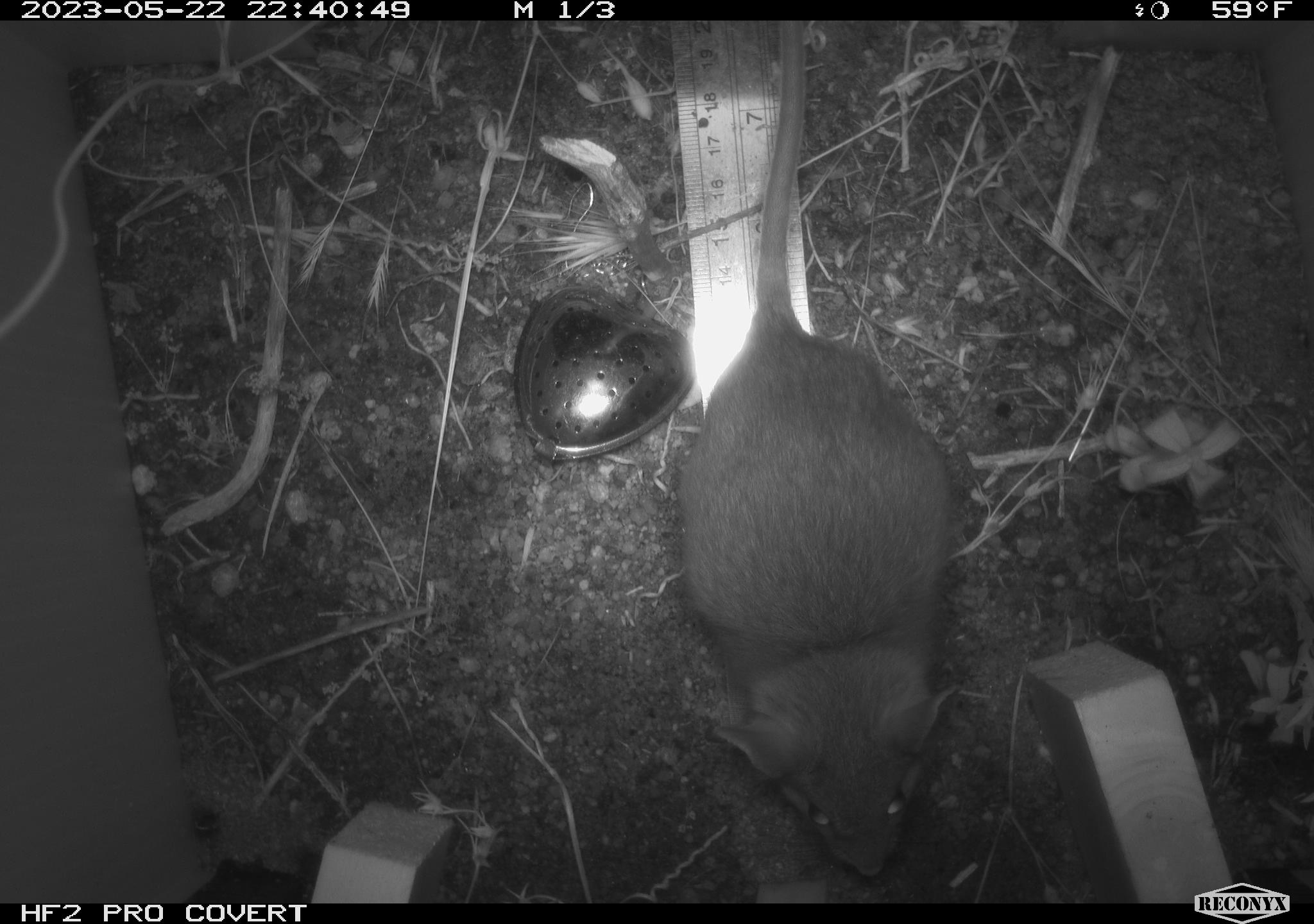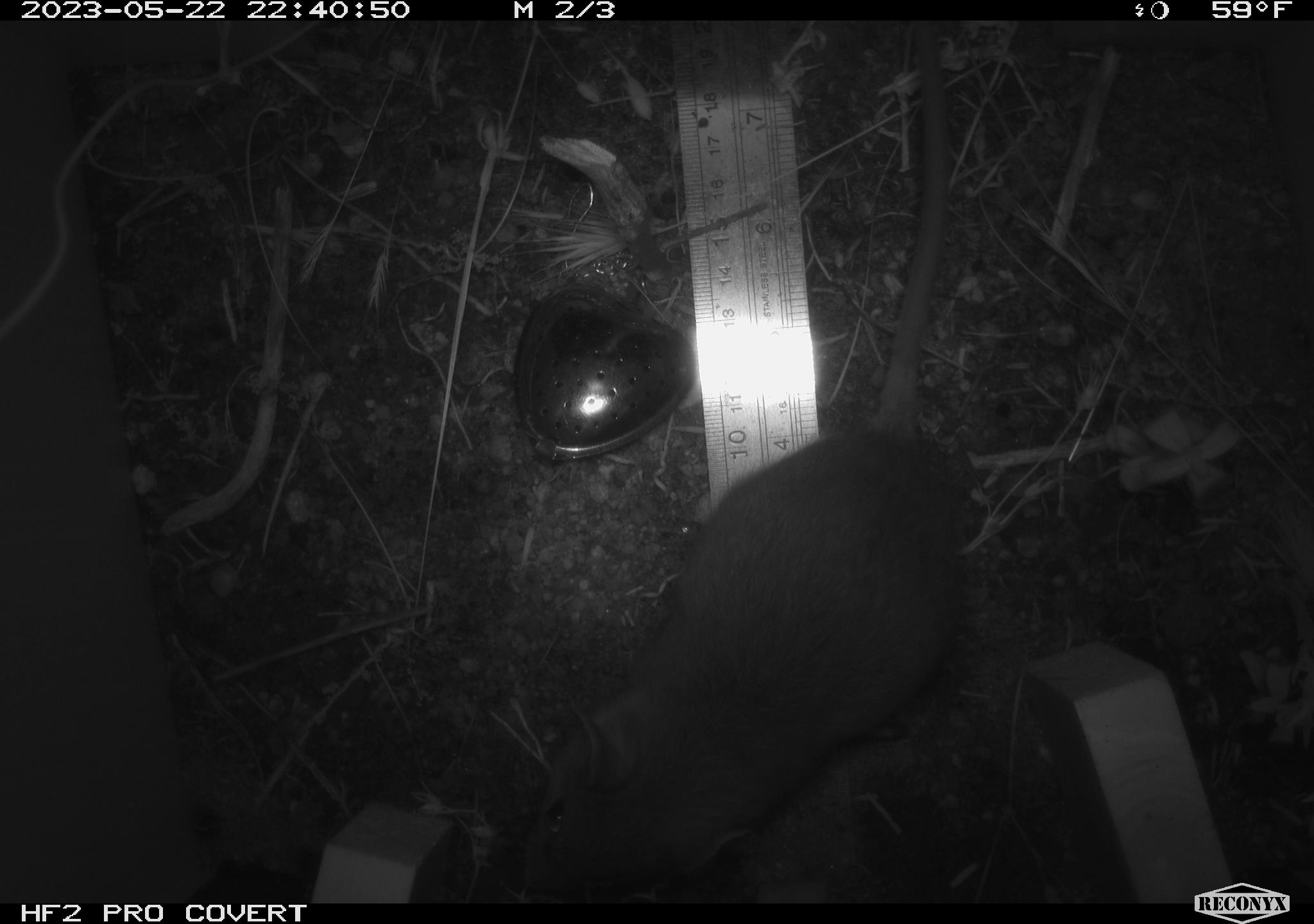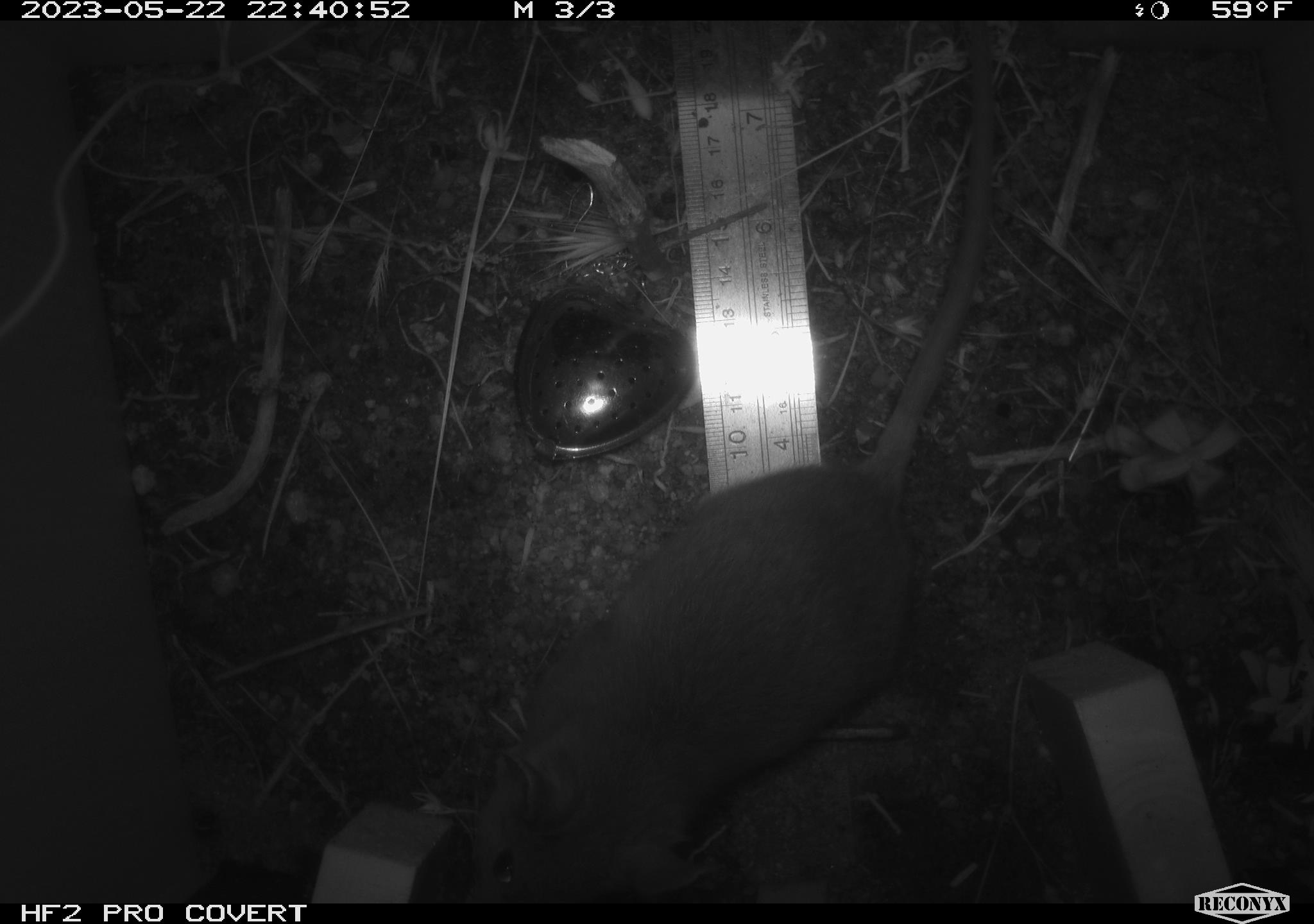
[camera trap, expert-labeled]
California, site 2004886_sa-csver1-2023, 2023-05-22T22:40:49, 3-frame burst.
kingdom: Animalia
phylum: Chordata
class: Mammalia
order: Rodentia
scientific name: Rodentia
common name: mouse species